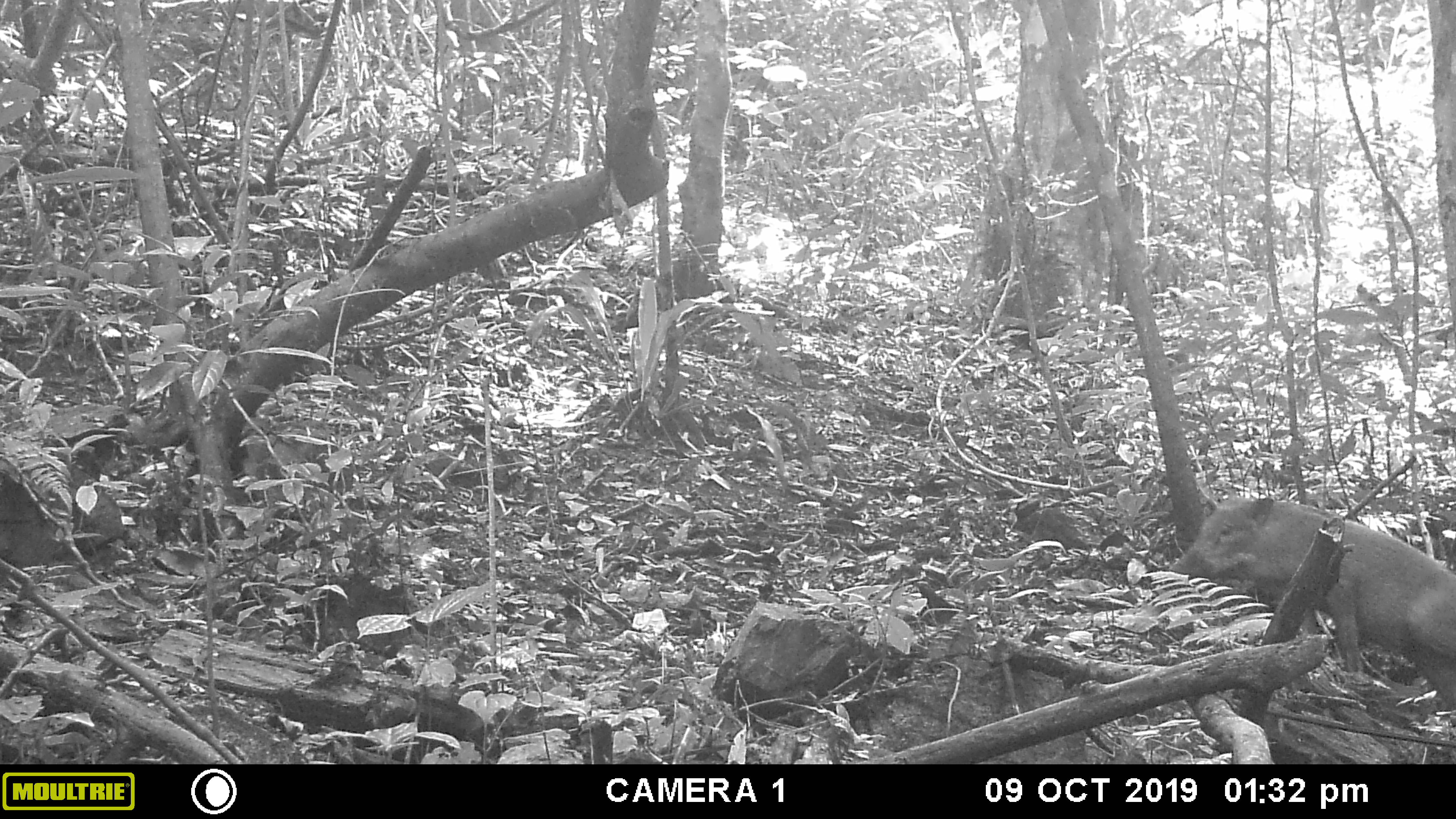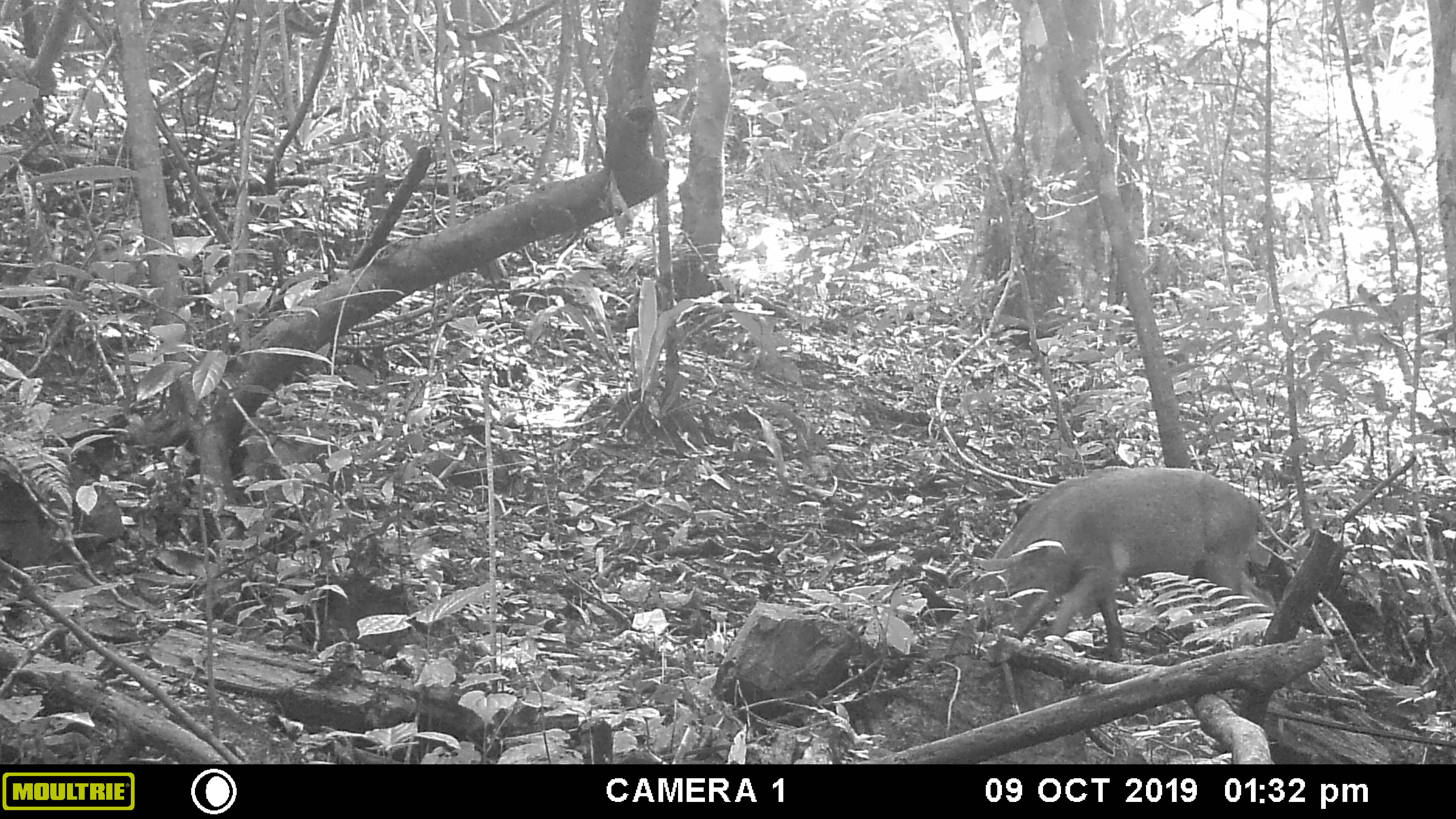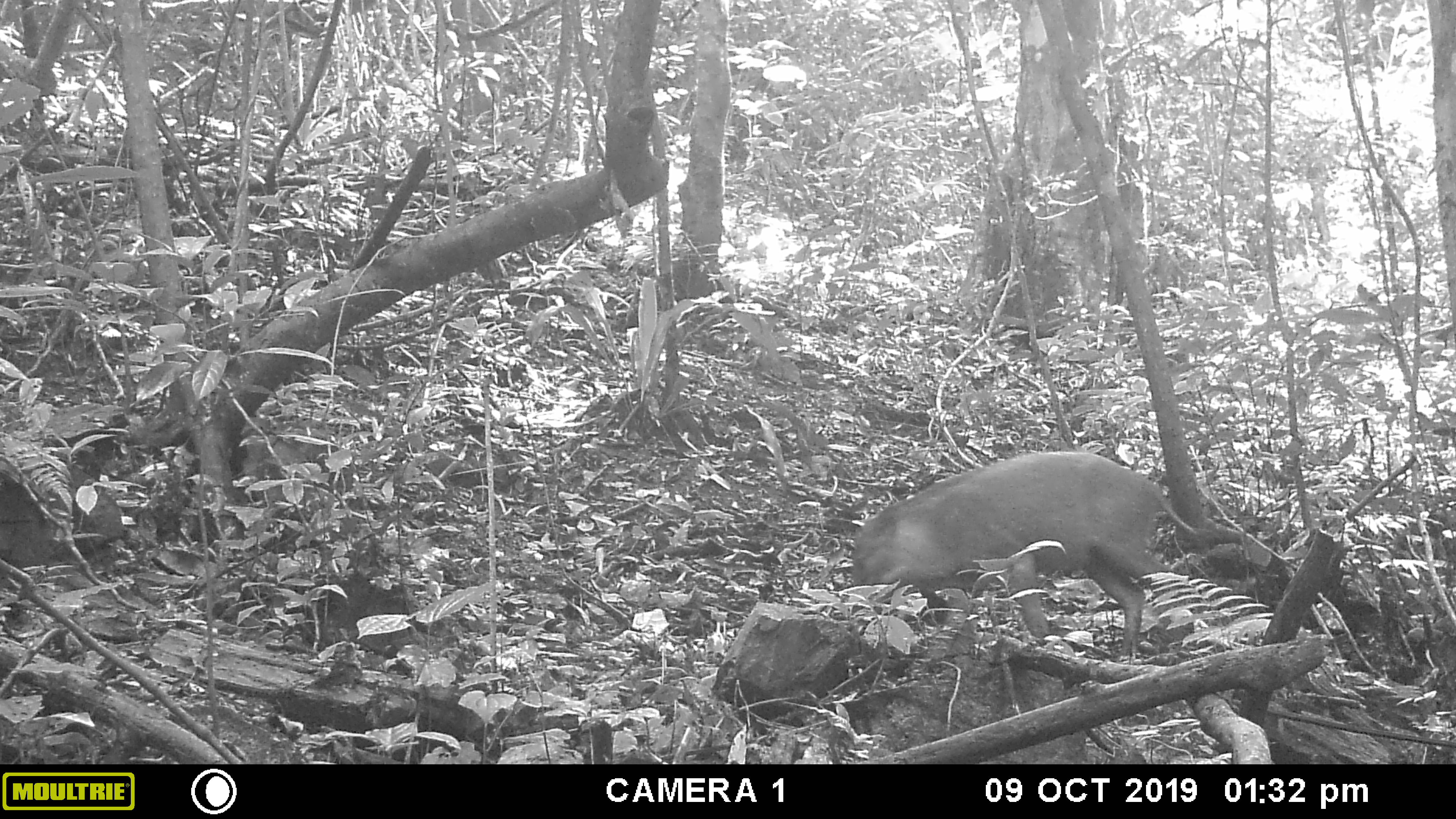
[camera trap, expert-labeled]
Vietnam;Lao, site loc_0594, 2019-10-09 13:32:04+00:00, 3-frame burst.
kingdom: Animalia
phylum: Chordata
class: Mammalia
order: Artiodactyla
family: Suidae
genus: Sus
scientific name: Sus scrofa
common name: eurasian wild pig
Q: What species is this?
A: Eurasian wild pig (Sus scrofa).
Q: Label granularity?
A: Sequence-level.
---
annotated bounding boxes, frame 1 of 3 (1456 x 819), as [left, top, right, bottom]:
eurasian wild pig: [1167, 486, 1456, 714]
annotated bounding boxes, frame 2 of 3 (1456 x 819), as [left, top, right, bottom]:
eurasian wild pig: [972, 465, 1300, 663]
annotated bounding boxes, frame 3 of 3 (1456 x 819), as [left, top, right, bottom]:
eurasian wild pig: [845, 448, 1199, 655]